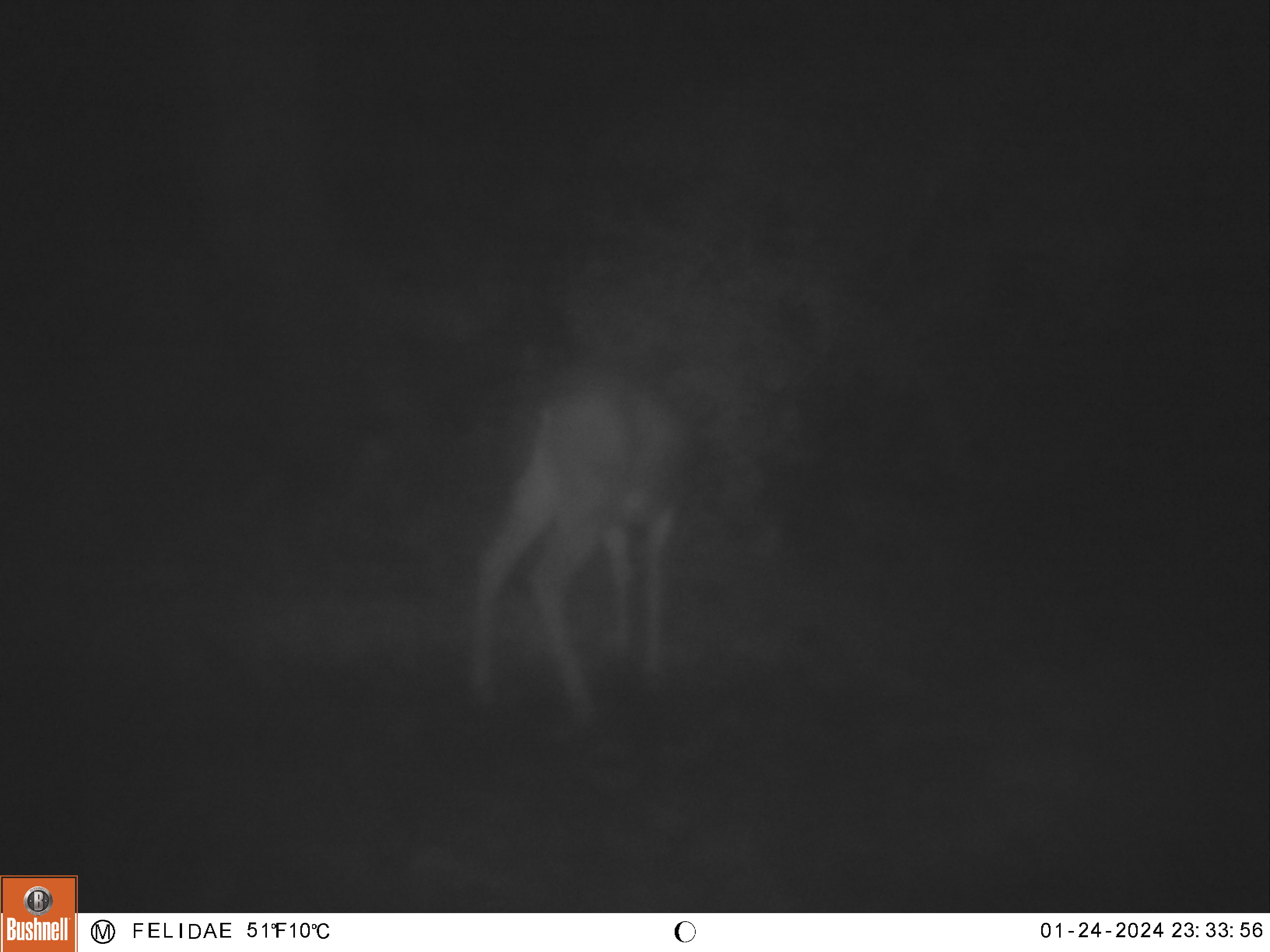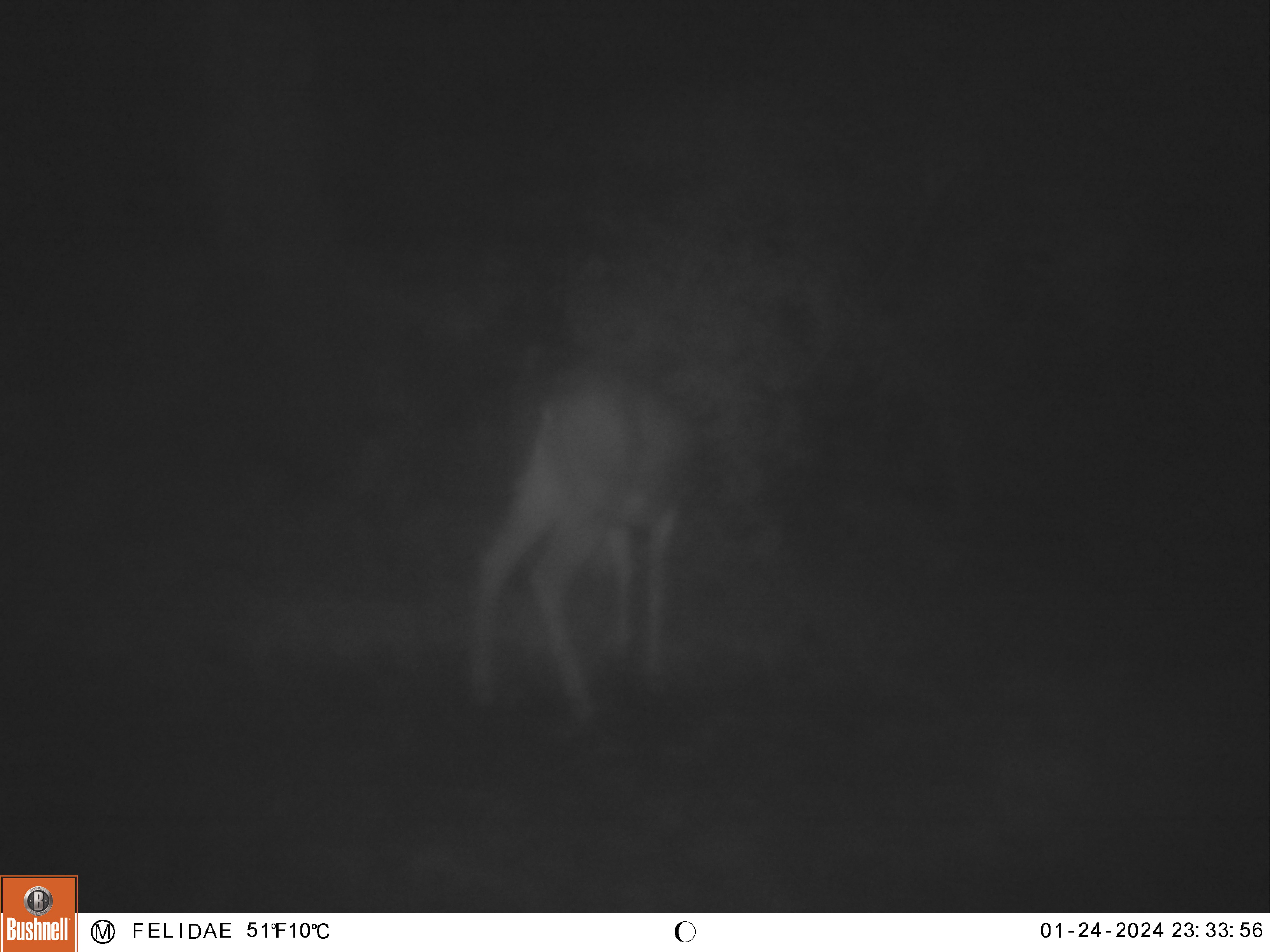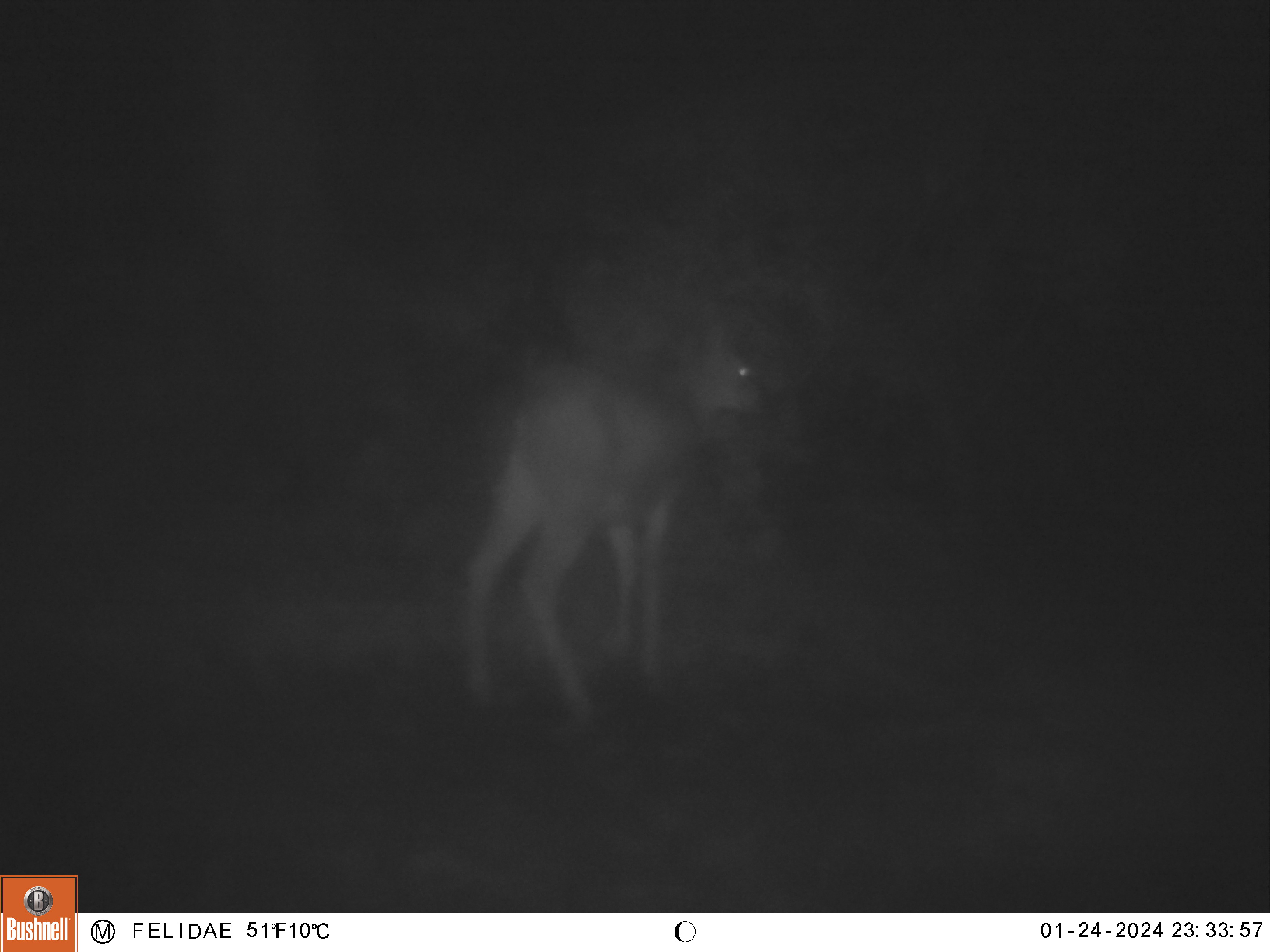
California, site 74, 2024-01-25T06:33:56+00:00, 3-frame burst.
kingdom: Animalia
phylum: Chordata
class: Mammalia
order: Artiodactyla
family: Cervidae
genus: Odocoileus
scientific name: Odocoileus hemionus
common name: mule deer